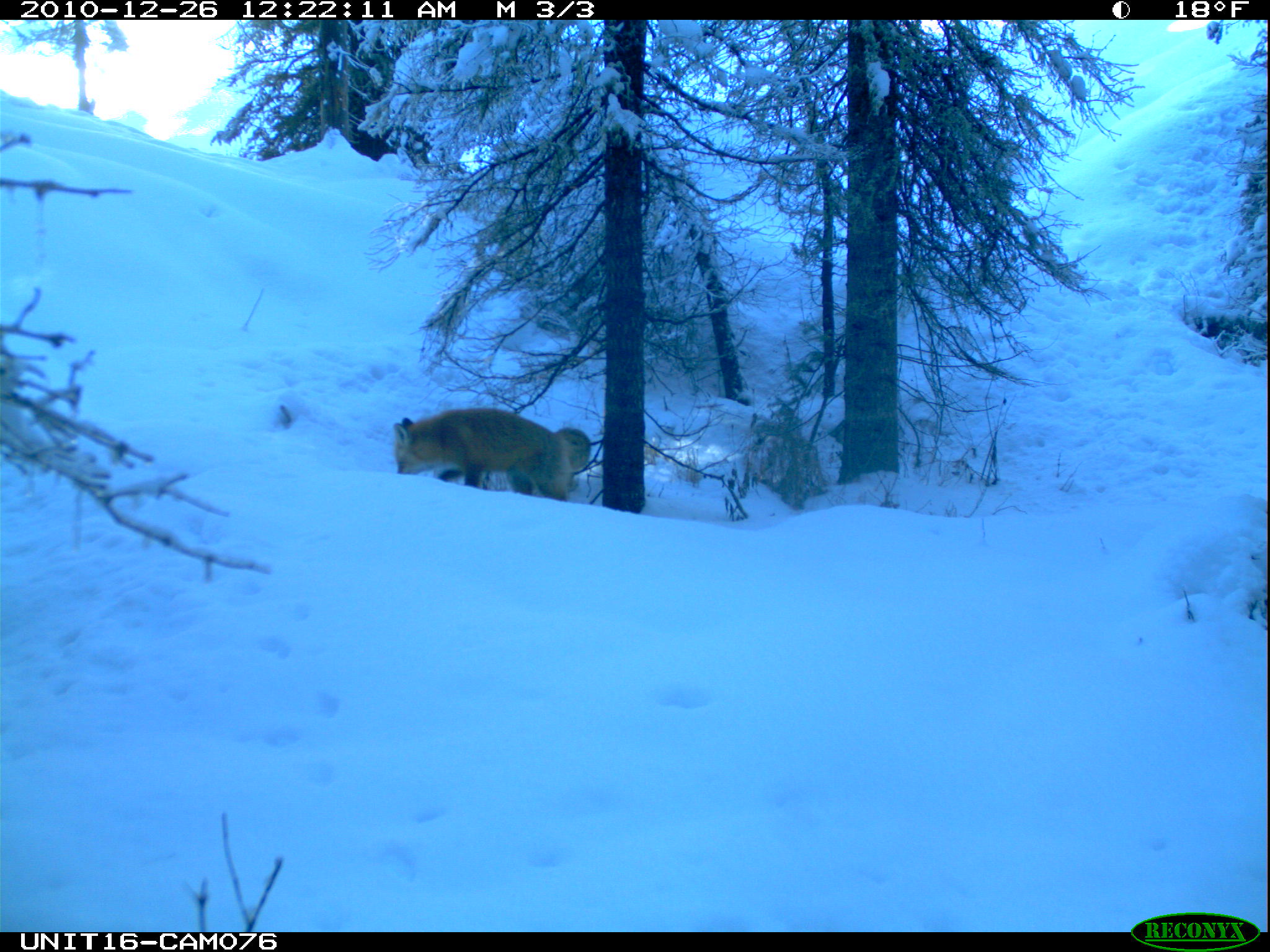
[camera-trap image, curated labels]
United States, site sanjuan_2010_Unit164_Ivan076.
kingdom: Animalia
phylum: Chordata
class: Mammalia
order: Carnivora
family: Canidae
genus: Vulpes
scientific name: Vulpes vulpes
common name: red fox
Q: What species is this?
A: Vulpes vulpes (red fox).